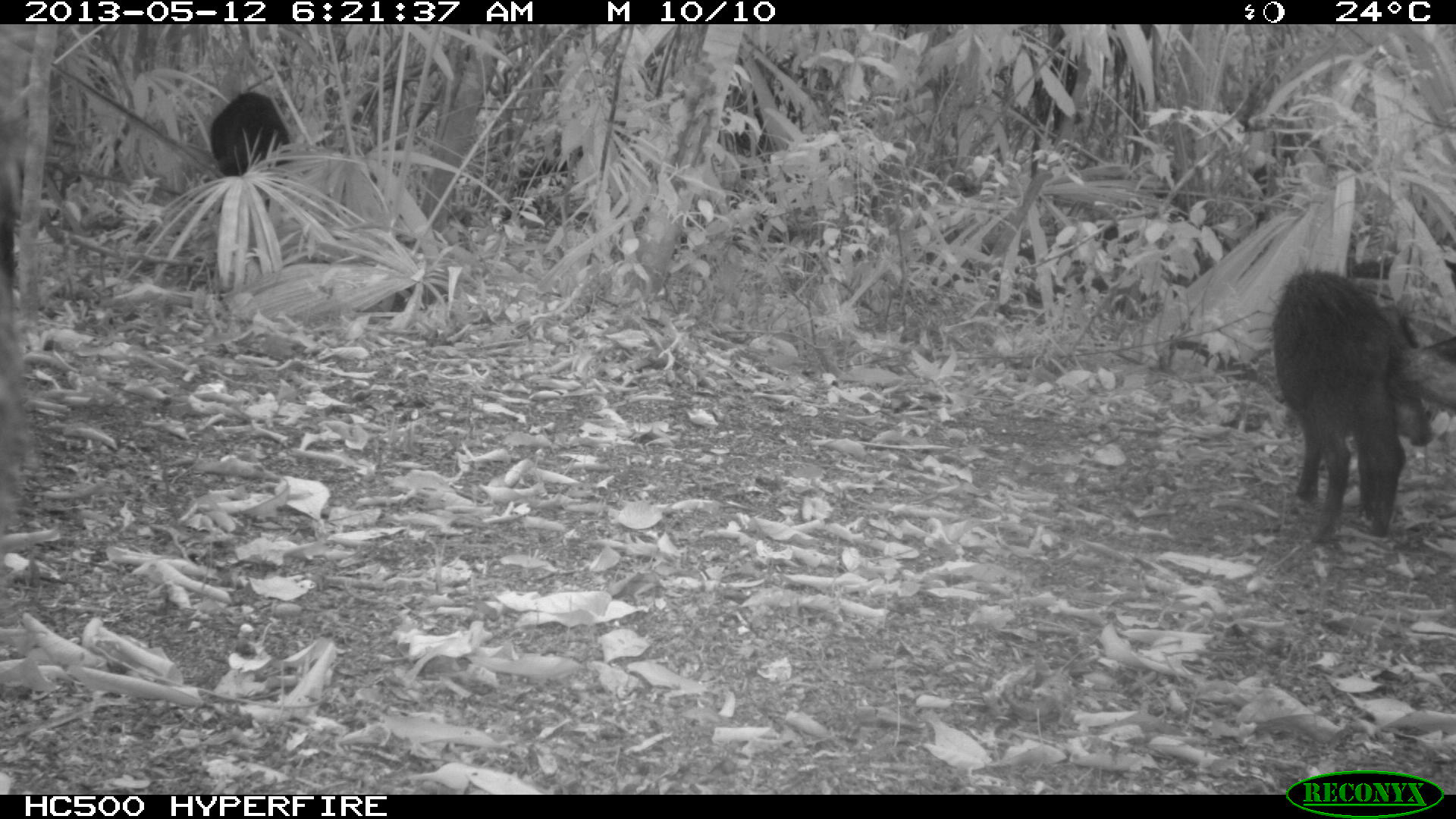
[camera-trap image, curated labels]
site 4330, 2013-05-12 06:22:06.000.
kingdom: Animalia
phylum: Chordata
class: Mammalia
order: Artiodactyla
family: Tayassuidae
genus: Tayassu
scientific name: Tayassu pecari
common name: white-lipped peccary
Tayassu pecari (white-lipped peccary), count 5.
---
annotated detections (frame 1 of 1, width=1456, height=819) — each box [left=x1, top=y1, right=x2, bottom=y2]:
tayassu pecari: [left=1270, top=267, right=1453, bottom=543]; [left=208, top=91, right=291, bottom=176]; [left=1399, top=336, right=1455, bottom=419]